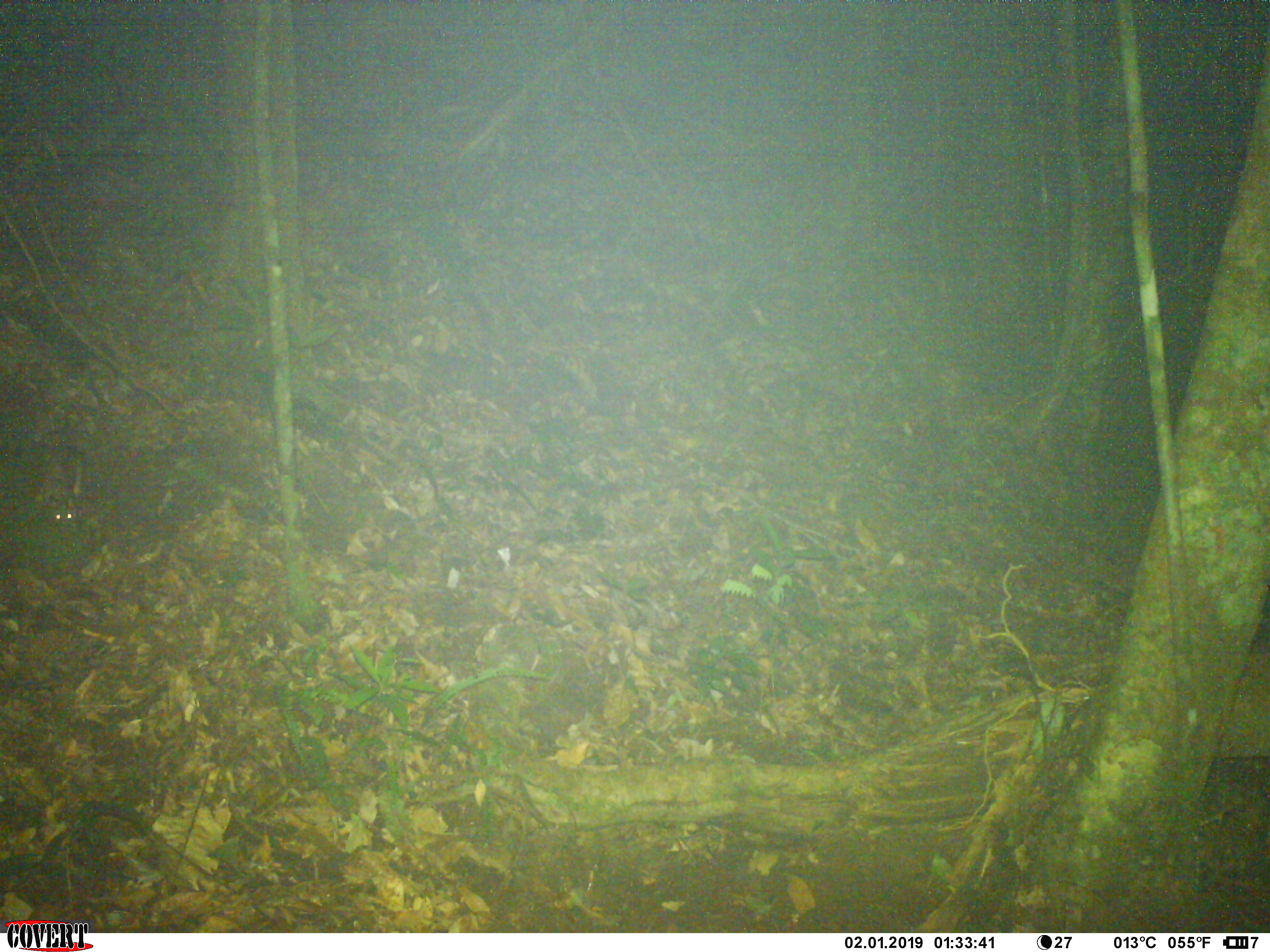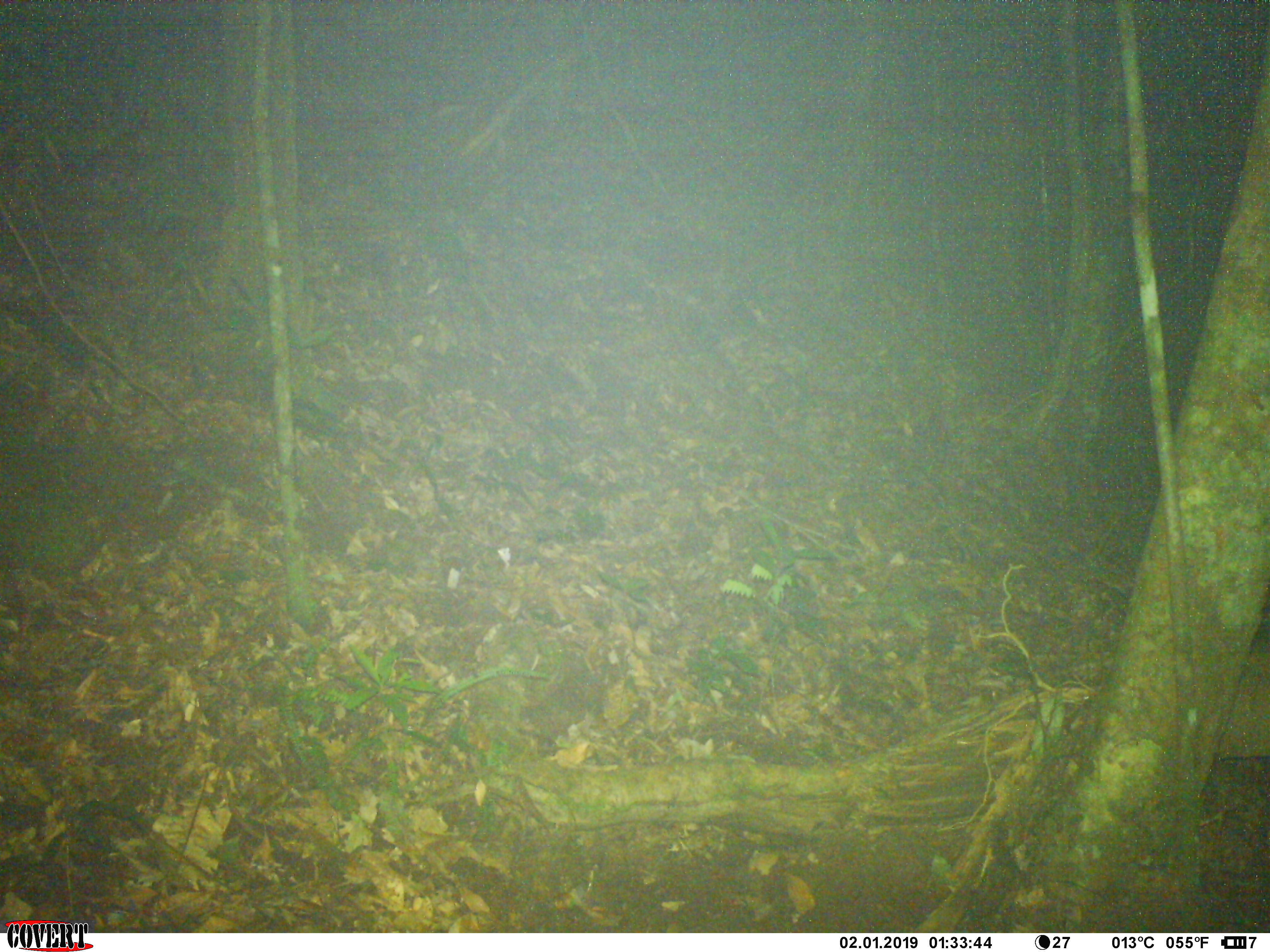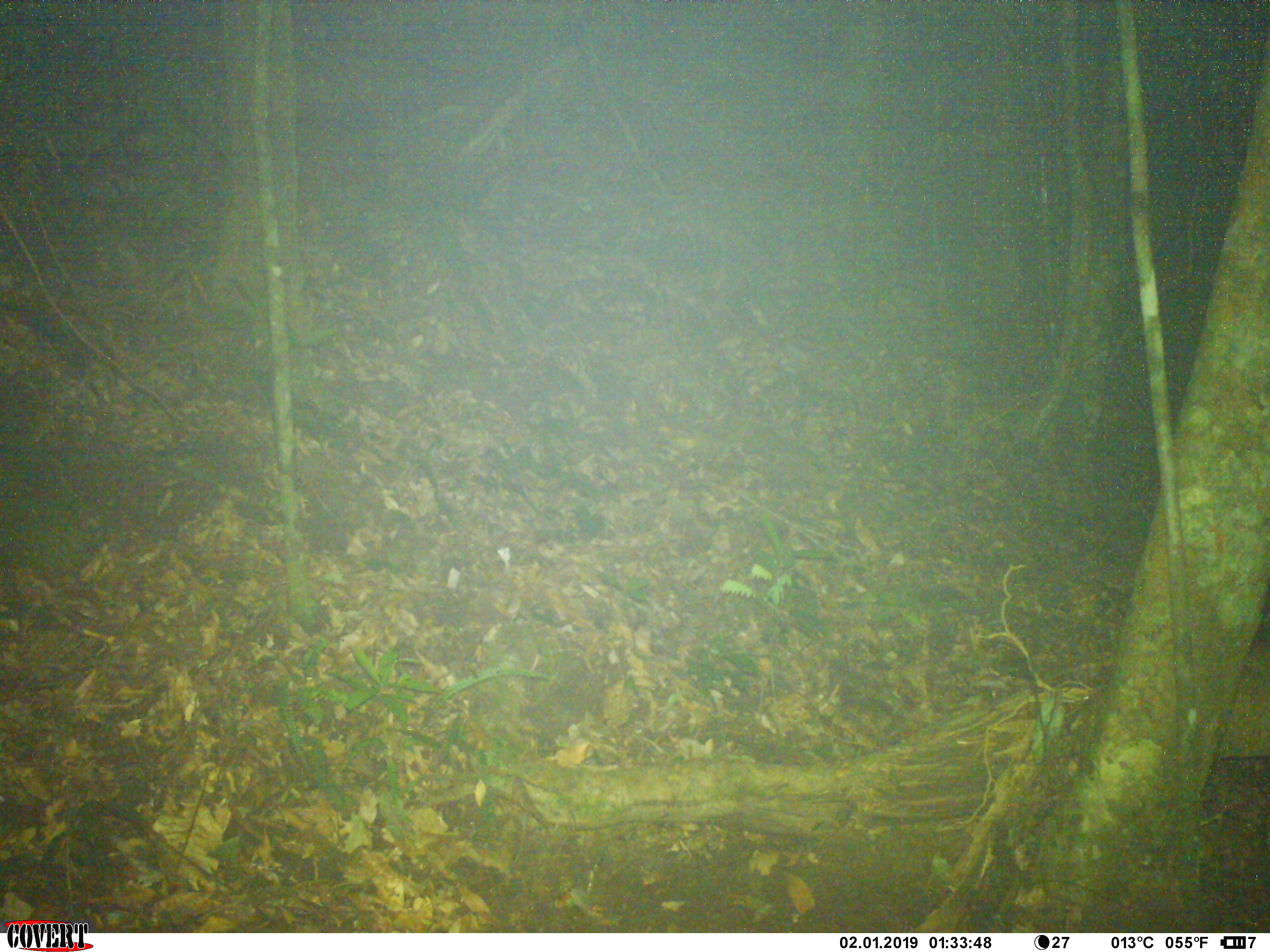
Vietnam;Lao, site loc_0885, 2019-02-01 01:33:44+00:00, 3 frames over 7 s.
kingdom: Animalia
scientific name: Animalia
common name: animal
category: unidentified animal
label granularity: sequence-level